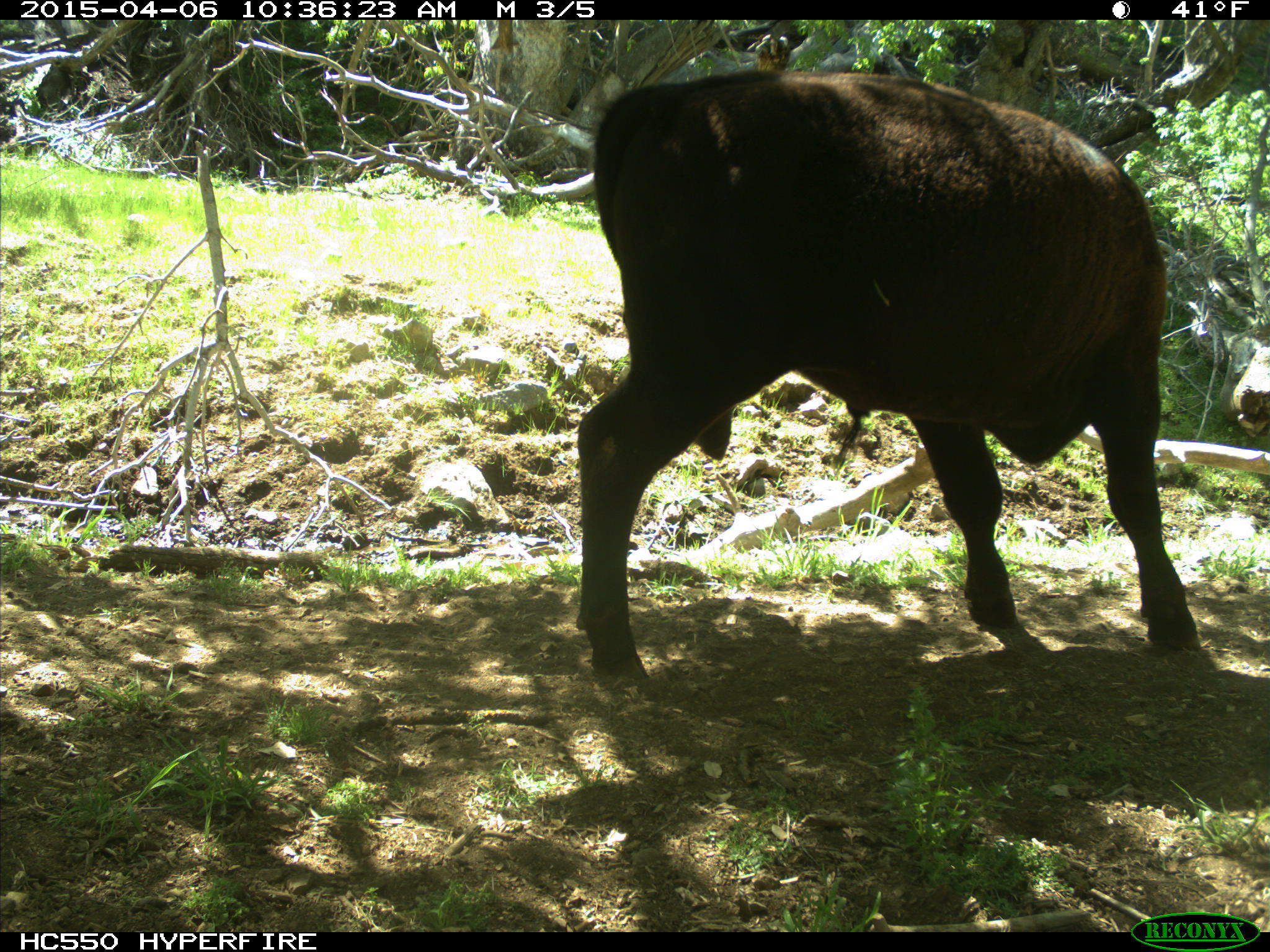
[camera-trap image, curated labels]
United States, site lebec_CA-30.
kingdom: Animalia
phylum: Chordata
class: Mammalia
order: Artiodactyla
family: Bovidae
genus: Bos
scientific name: Bos taurus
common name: domestic cow